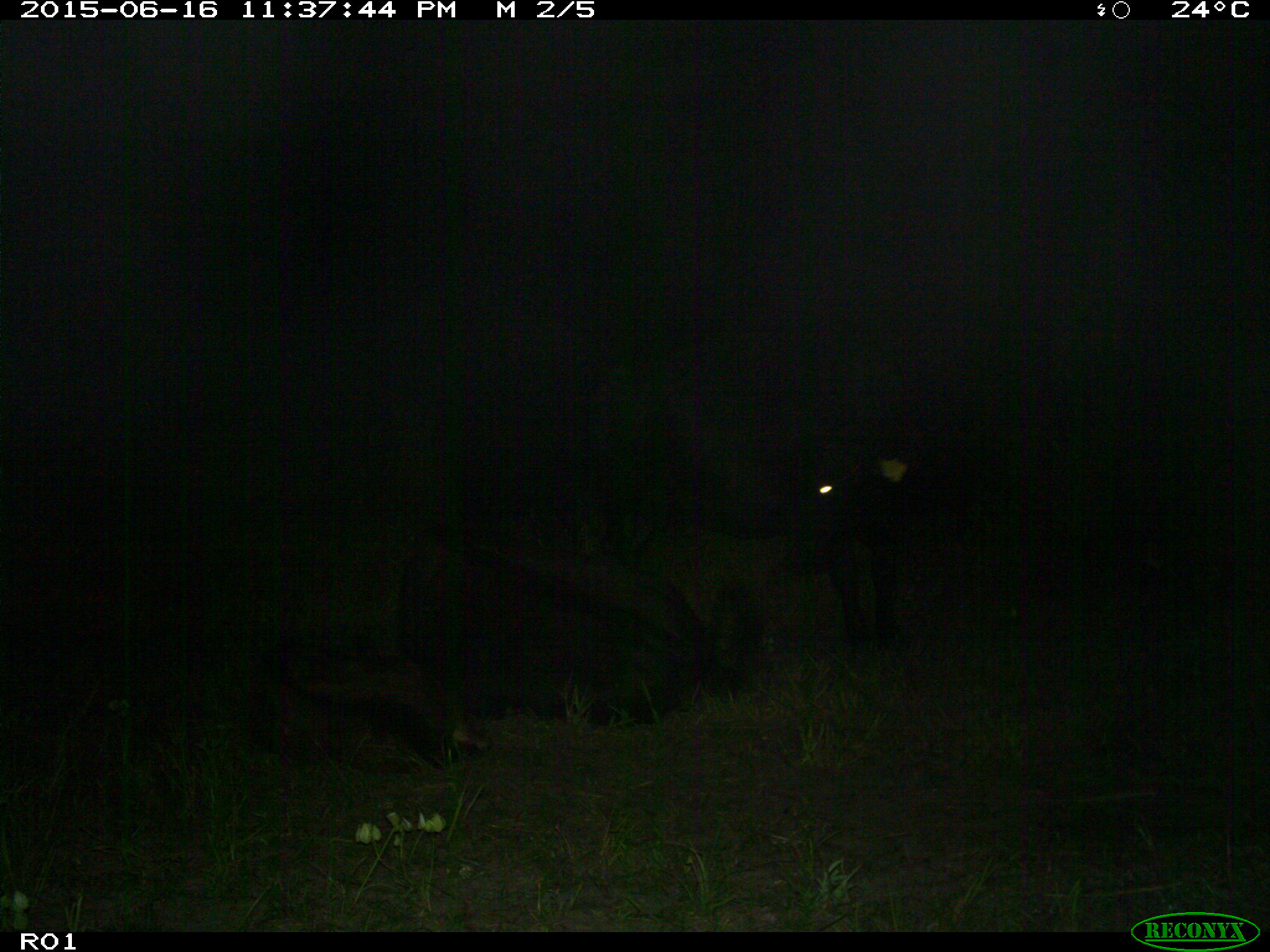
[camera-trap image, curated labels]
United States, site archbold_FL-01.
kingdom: Animalia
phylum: Chordata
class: Mammalia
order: Artiodactyla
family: Bovidae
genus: Bos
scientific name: Bos taurus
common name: domestic cow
Bos taurus (domestic cow).